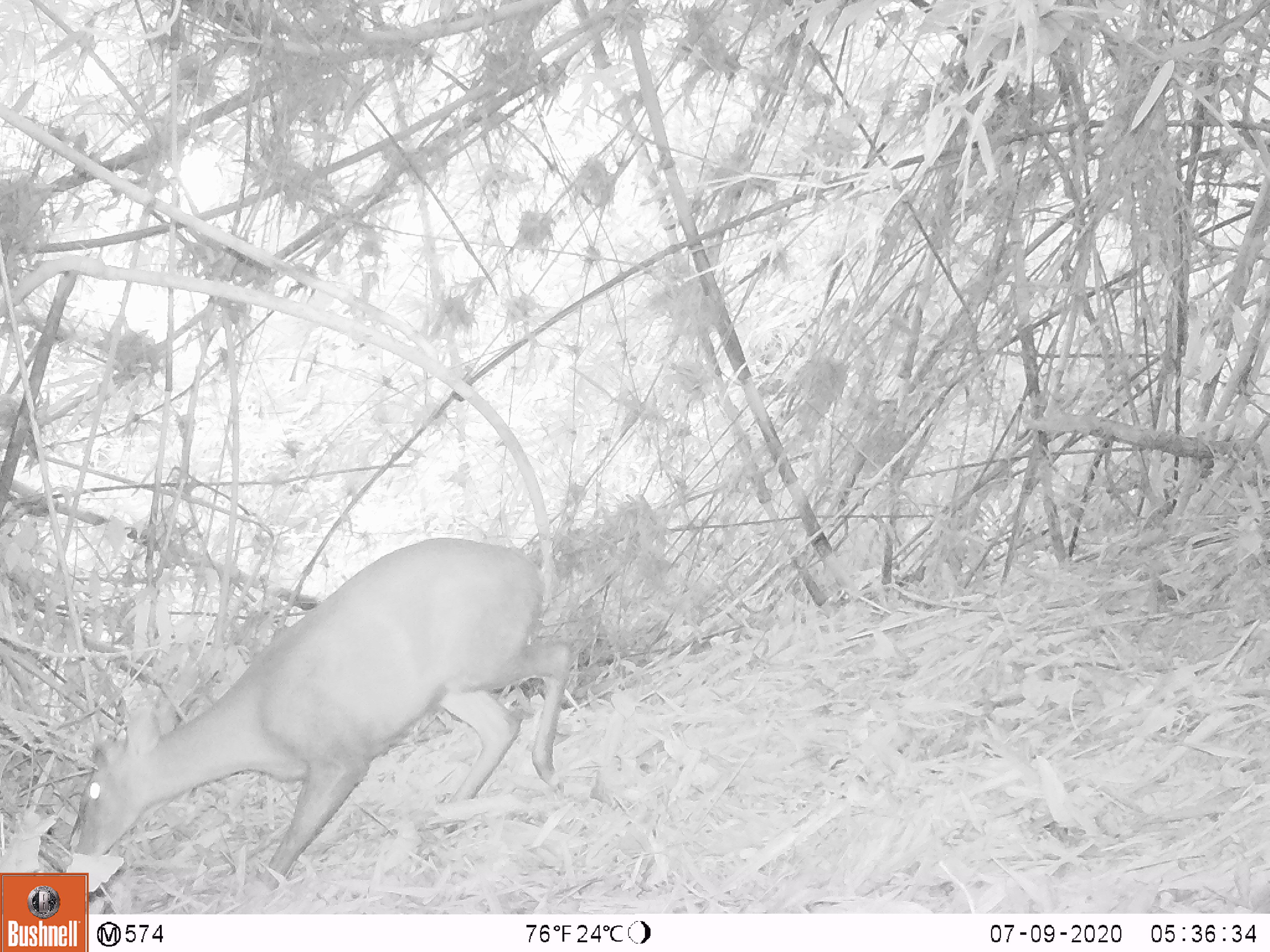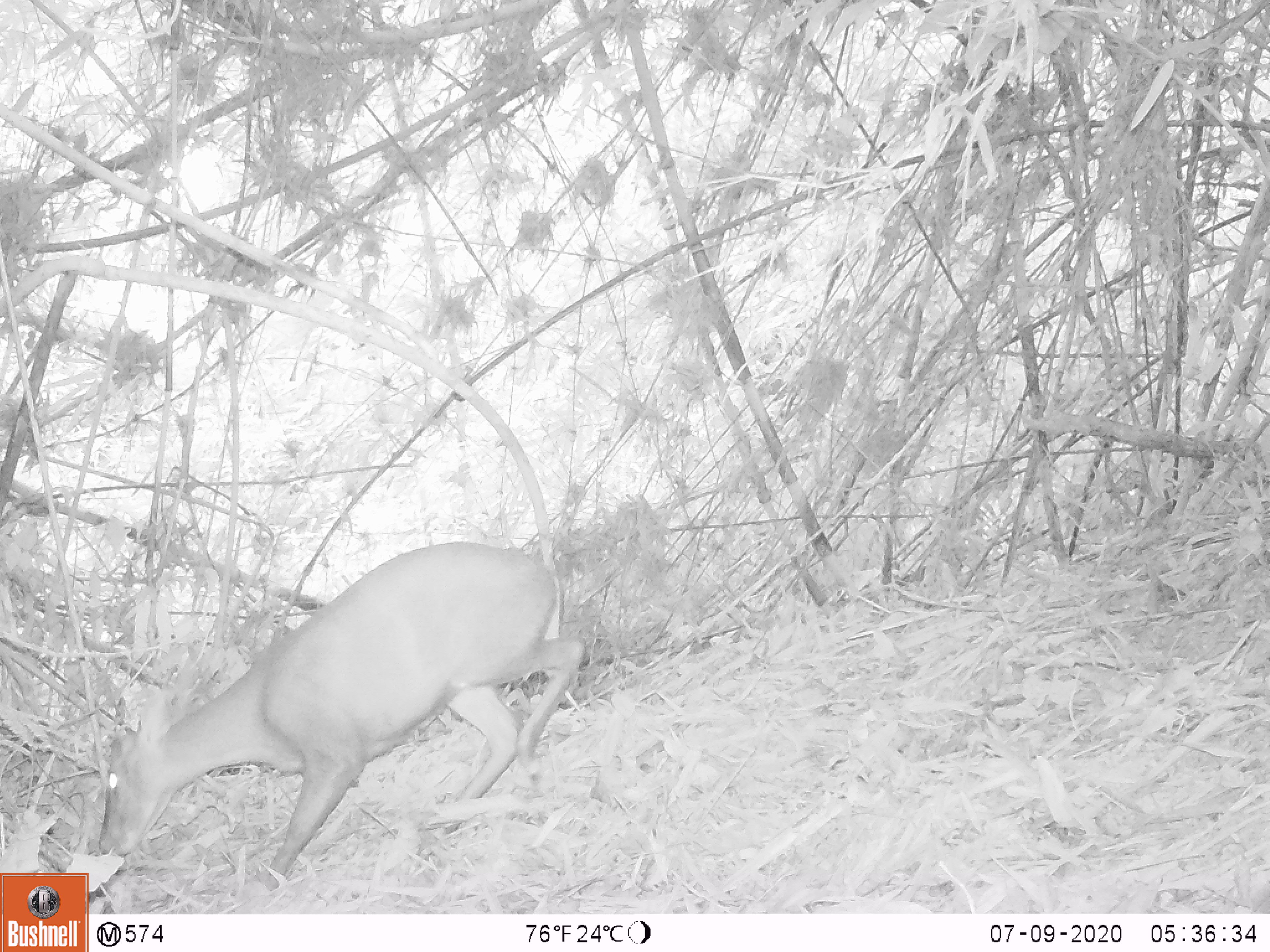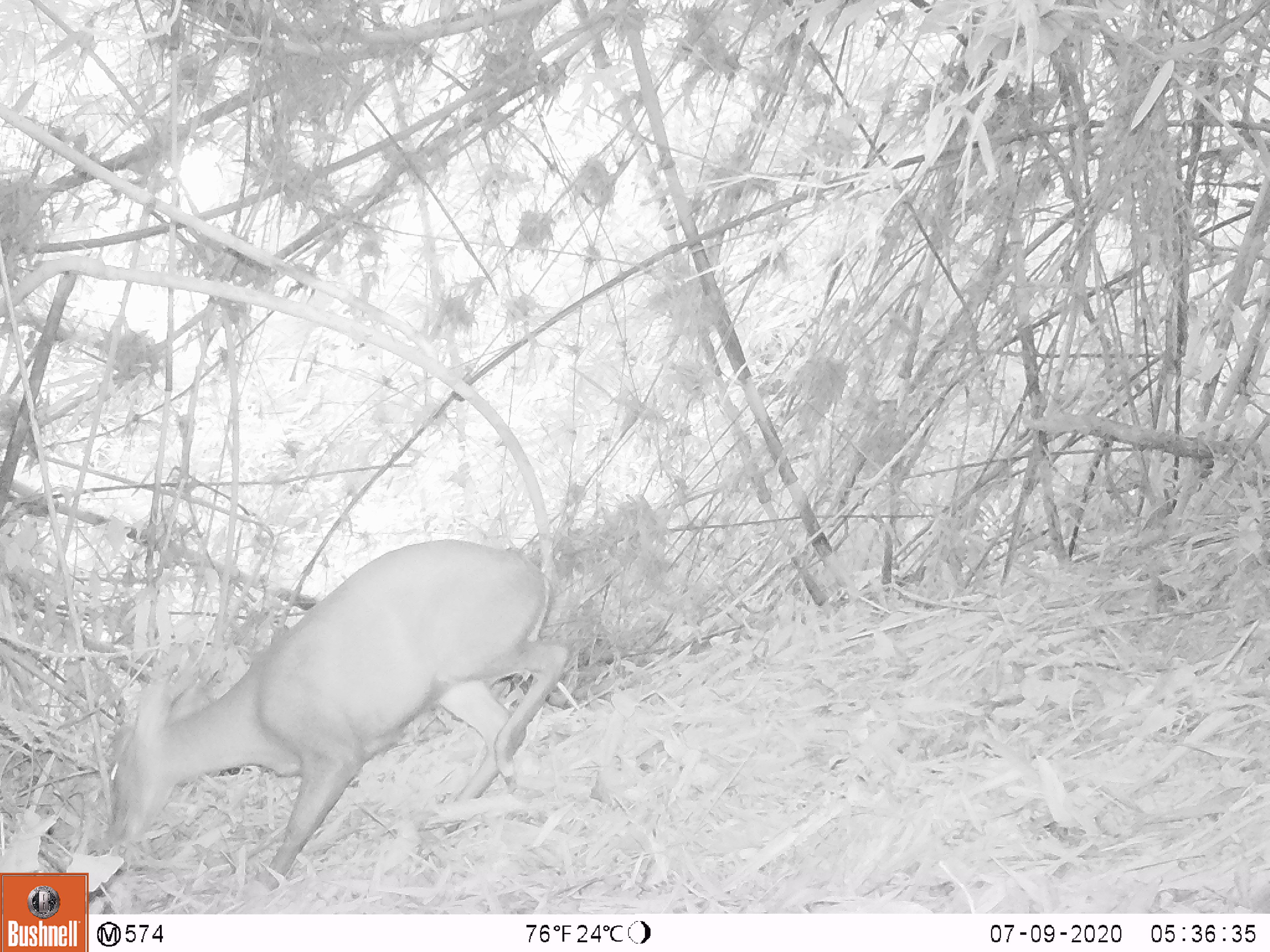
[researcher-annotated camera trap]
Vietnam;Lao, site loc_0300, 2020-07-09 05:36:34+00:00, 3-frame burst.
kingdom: Animalia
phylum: Chordata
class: Mammalia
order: Artiodactyla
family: Cervidae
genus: Muntiacus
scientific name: Muntiacus rooseveltorum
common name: roosevelt's muntjac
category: roosevelts muntjac group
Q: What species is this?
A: Roosevelts muntjac group (roosevelt's muntjac) (Muntiacus rooseveltorum).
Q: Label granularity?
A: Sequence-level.